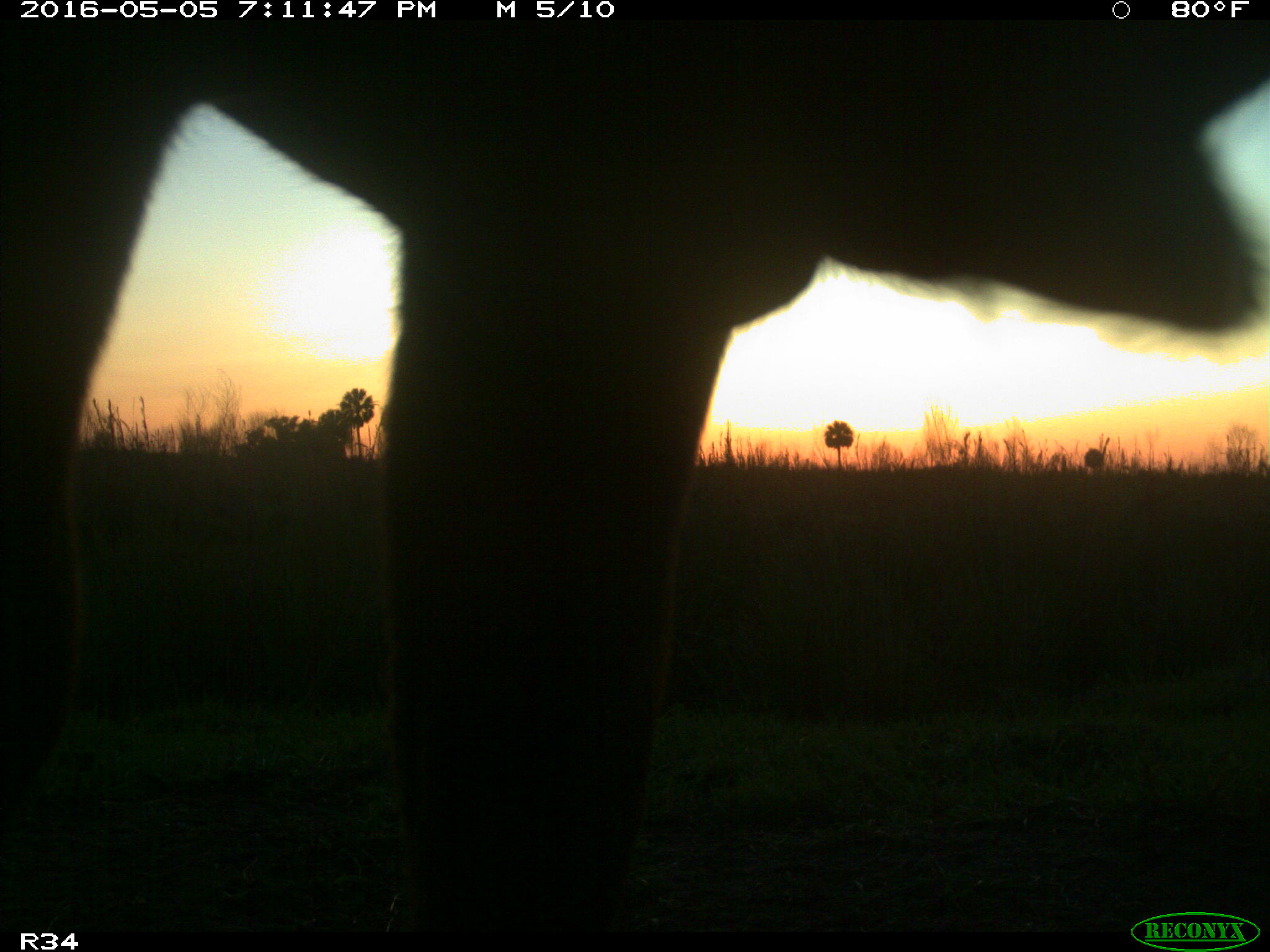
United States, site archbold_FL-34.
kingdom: Animalia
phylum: Chordata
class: Mammalia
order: Artiodactyla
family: Bovidae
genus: Bos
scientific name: Bos taurus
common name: domestic cow